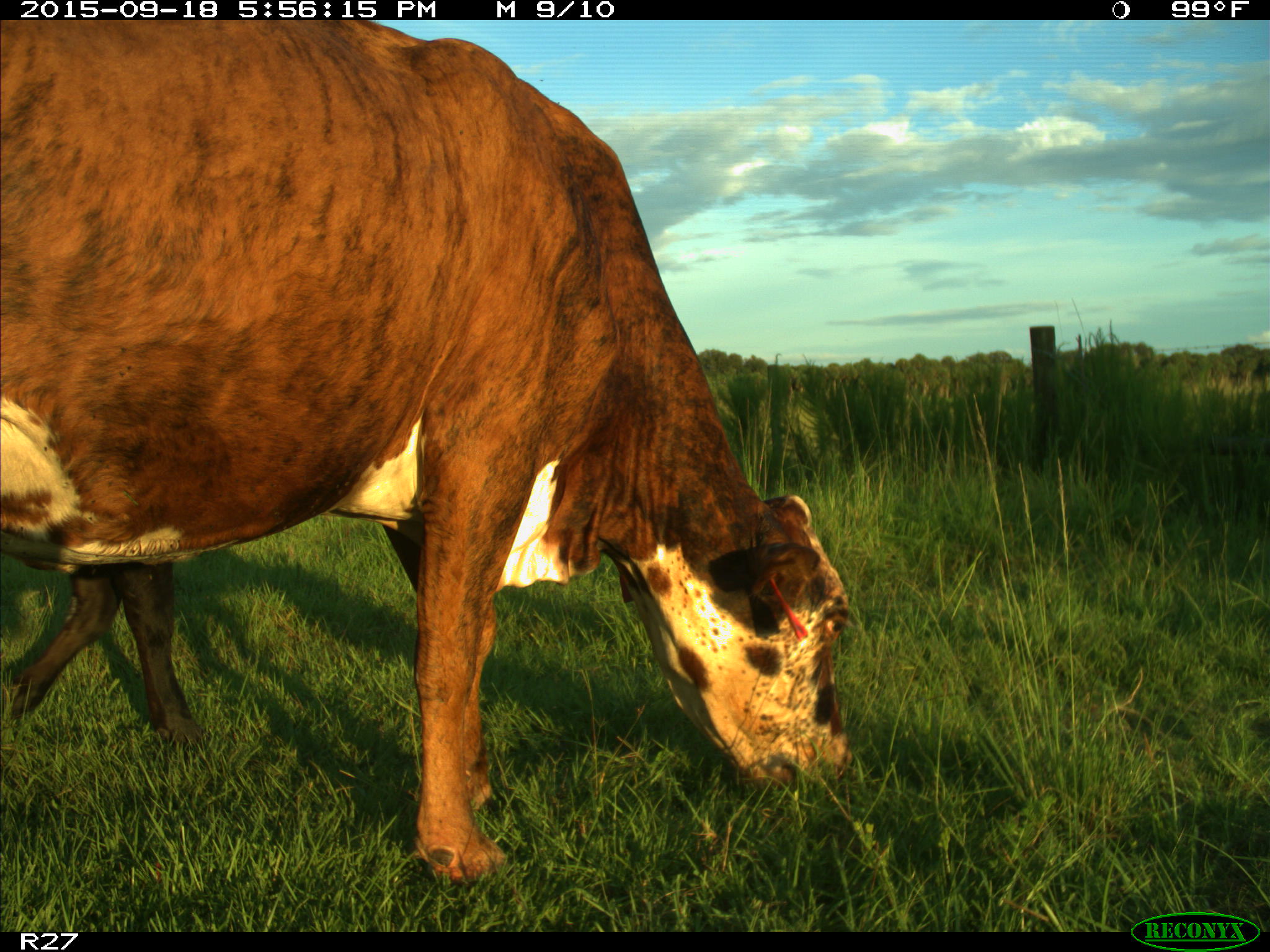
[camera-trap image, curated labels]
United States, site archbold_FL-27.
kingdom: Animalia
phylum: Chordata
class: Mammalia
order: Artiodactyla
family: Bovidae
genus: Bos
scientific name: Bos taurus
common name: domestic cow